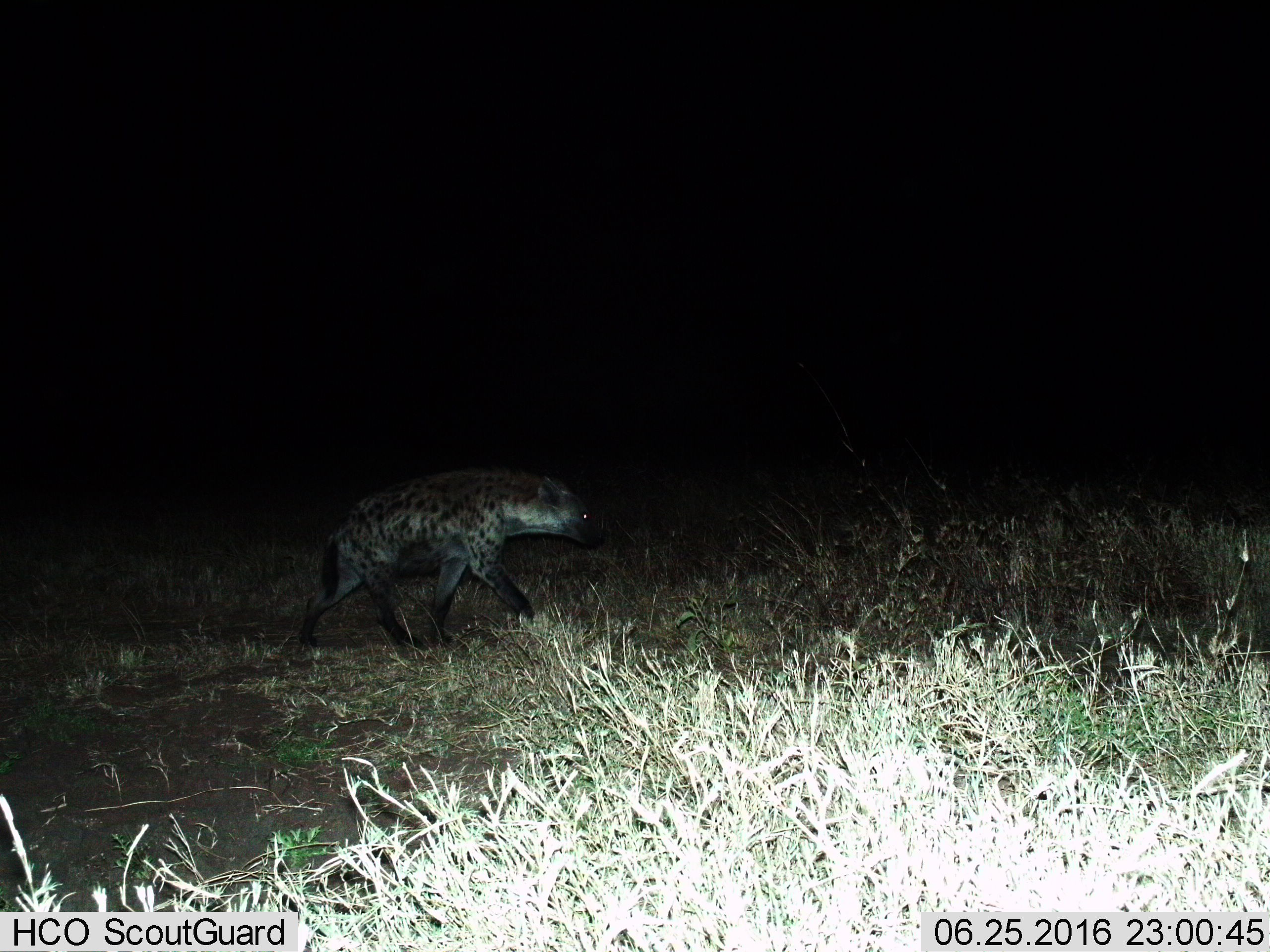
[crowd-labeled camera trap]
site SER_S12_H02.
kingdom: Animalia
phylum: Chordata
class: Mammalia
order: Carnivora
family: Hyaenidae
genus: Crocuta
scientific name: Crocuta crocuta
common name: spotted hyena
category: hyenaspotted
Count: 1.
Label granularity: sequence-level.